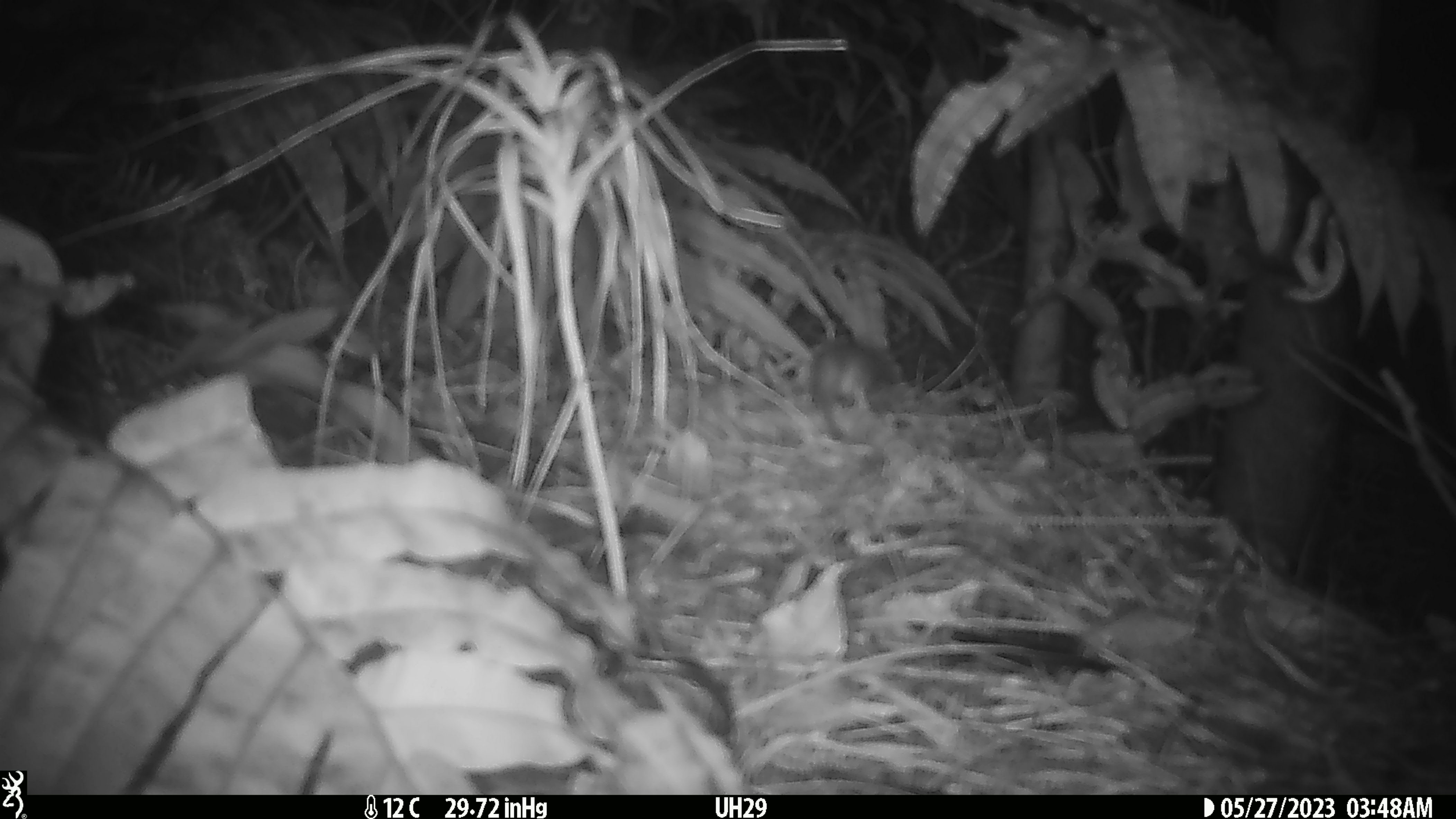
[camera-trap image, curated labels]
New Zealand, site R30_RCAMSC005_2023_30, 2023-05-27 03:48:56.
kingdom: Animalia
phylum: Chordata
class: Mammalia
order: Rodentia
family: Muridae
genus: Mus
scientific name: Mus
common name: mouse